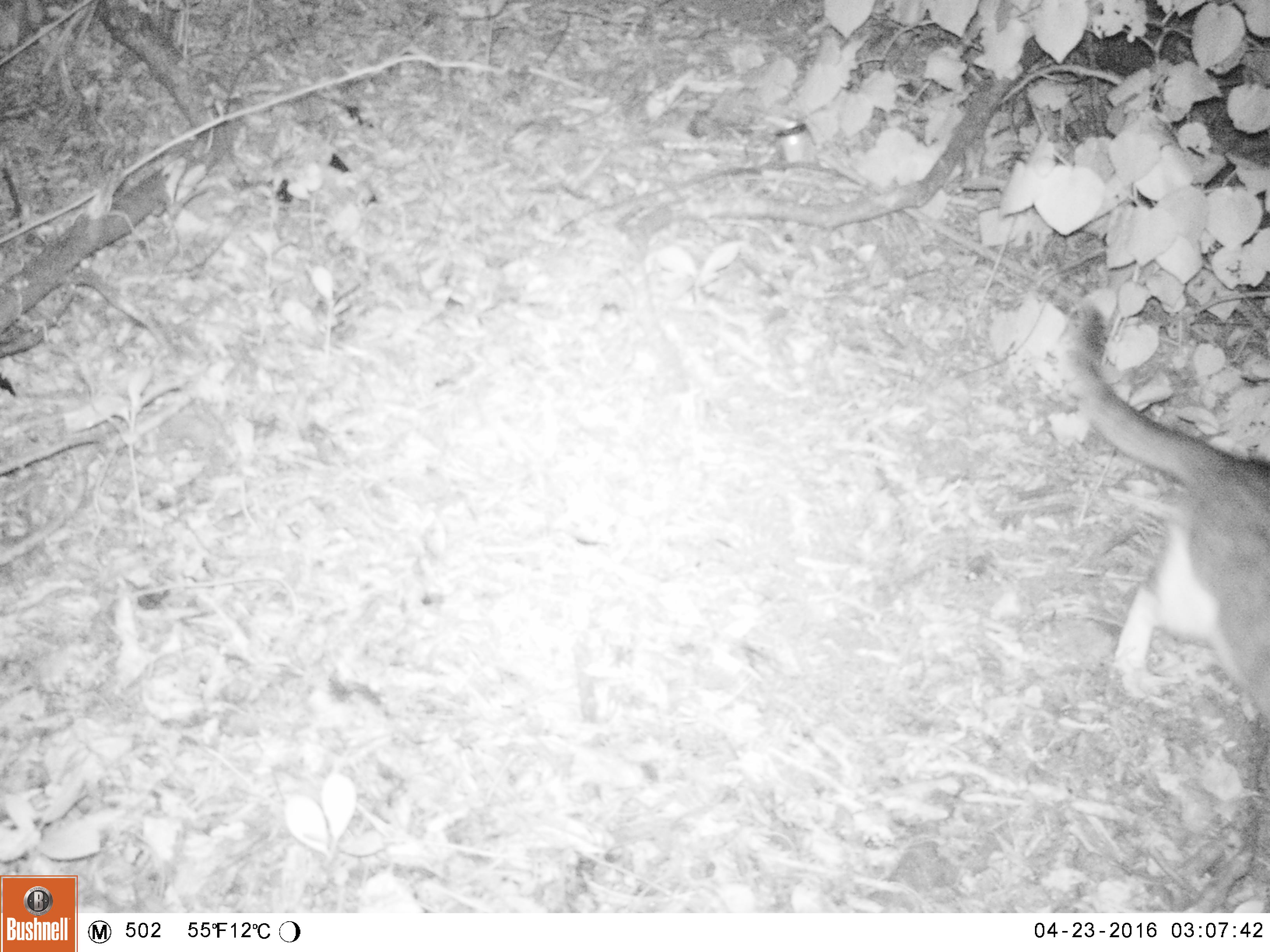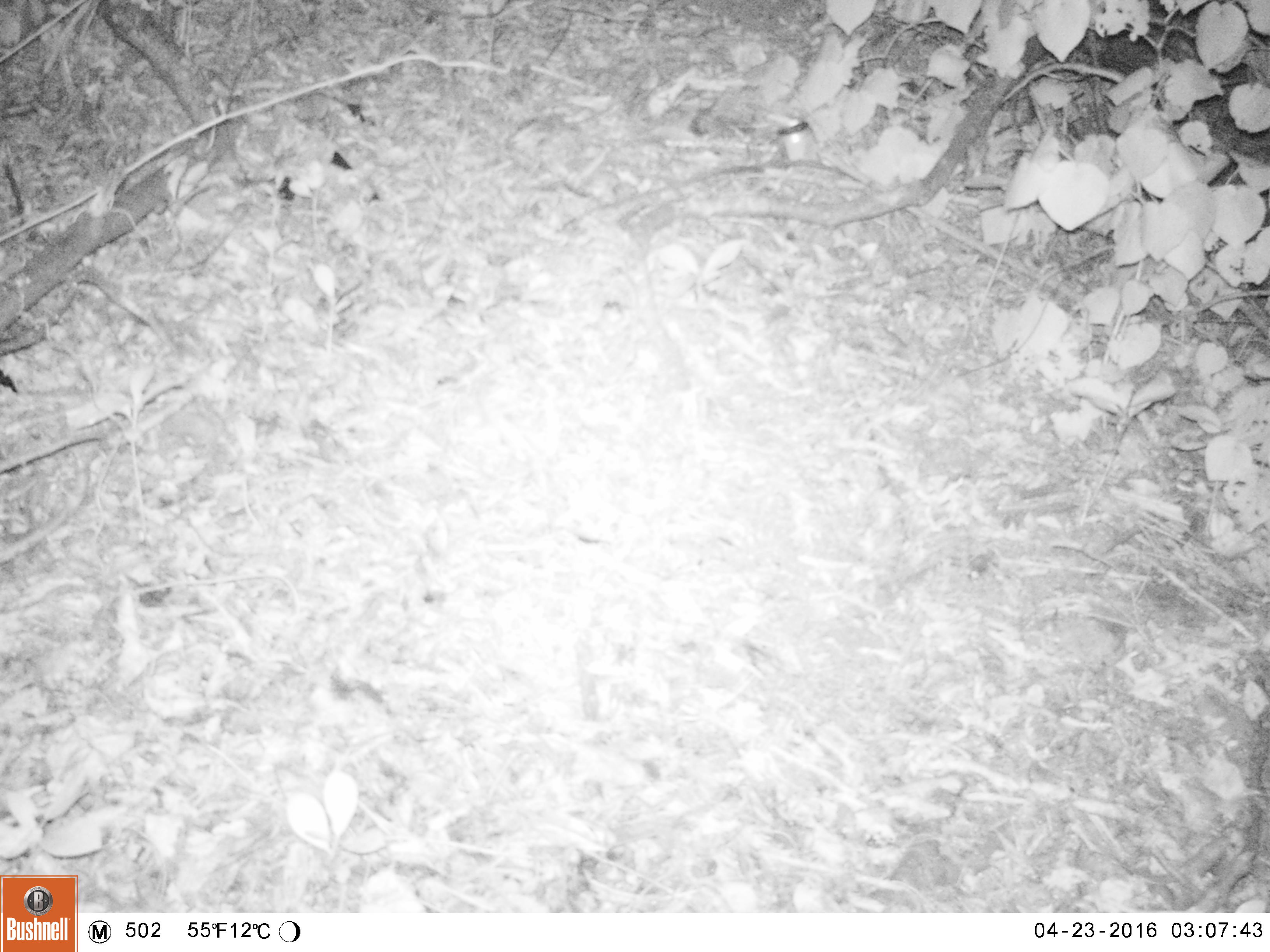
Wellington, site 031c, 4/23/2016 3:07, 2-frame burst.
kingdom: Animalia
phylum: Chordata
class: Mammalia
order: Carnivora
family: Felidae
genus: Felis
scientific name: Felis catus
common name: cat